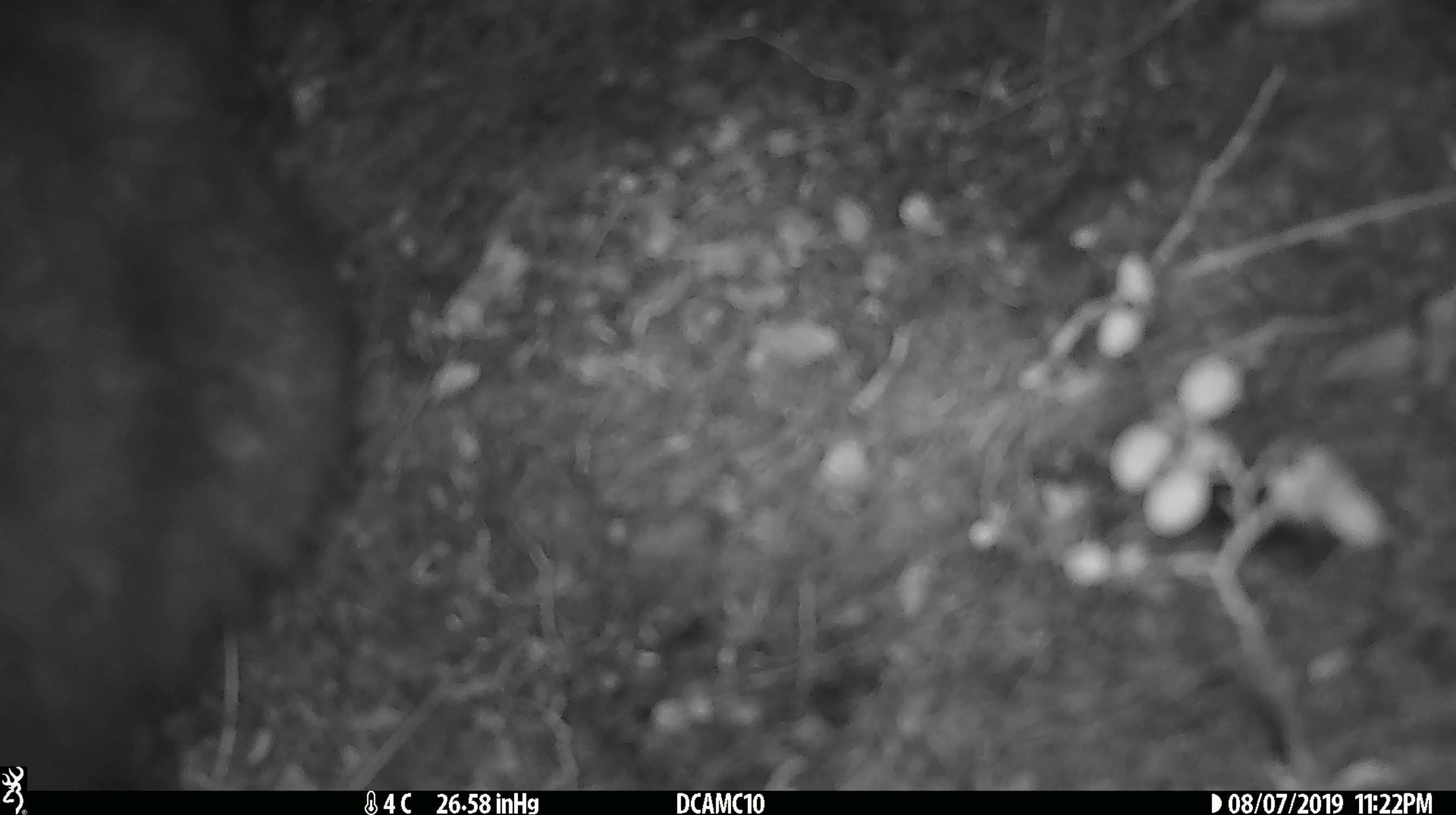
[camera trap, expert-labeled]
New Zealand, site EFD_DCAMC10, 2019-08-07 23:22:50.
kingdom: Animalia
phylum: Chordata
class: Mammalia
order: Diprotodontia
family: Phalangeridae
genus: Trichosurus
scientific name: Trichosurus vulpecula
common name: common brushtail possum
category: possum